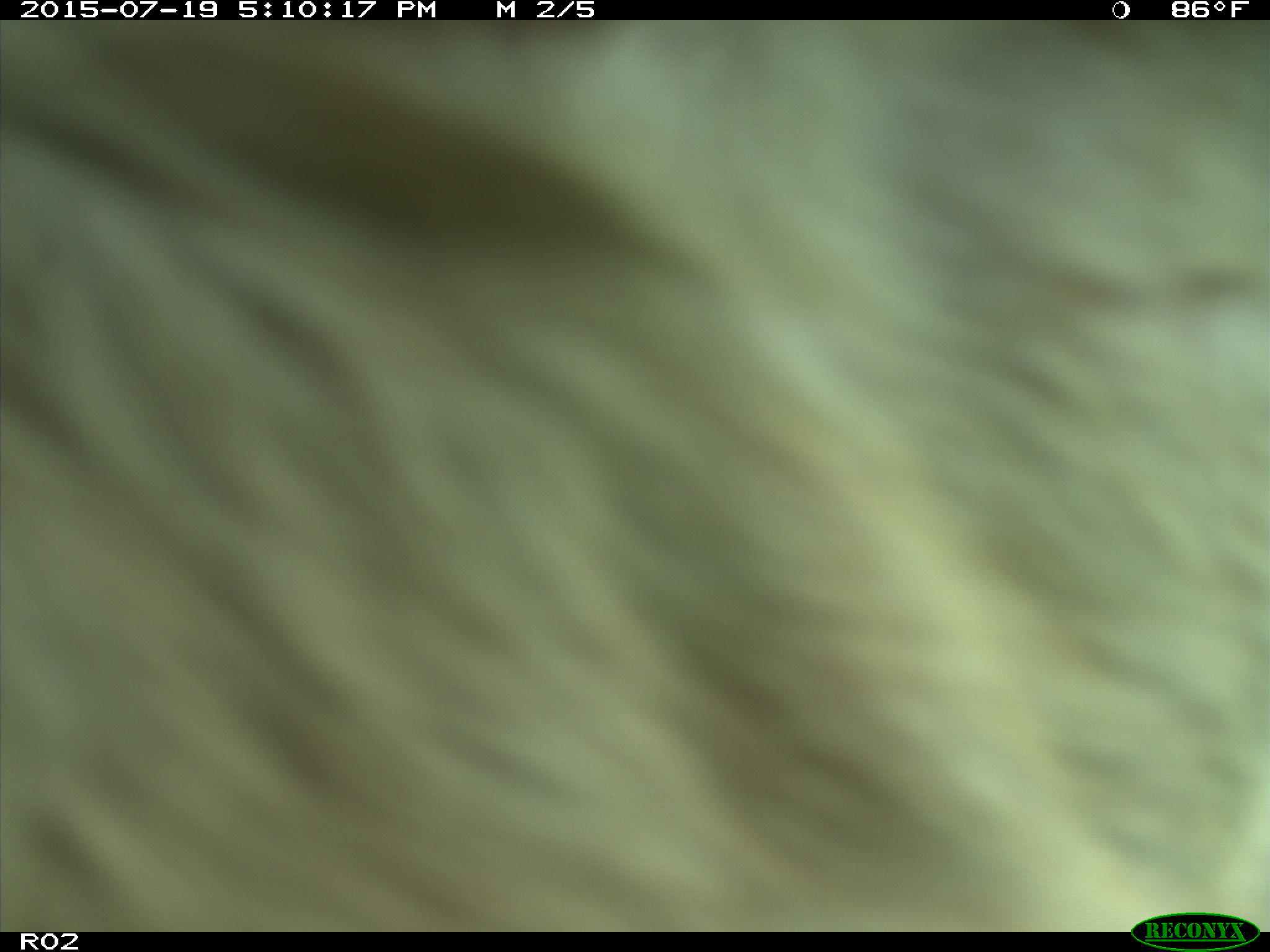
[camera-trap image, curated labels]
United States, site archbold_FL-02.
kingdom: Animalia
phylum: Chordata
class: Mammalia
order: Artiodactyla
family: Bovidae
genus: Bos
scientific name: Bos taurus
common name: domestic cow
Bos taurus (domestic cow).